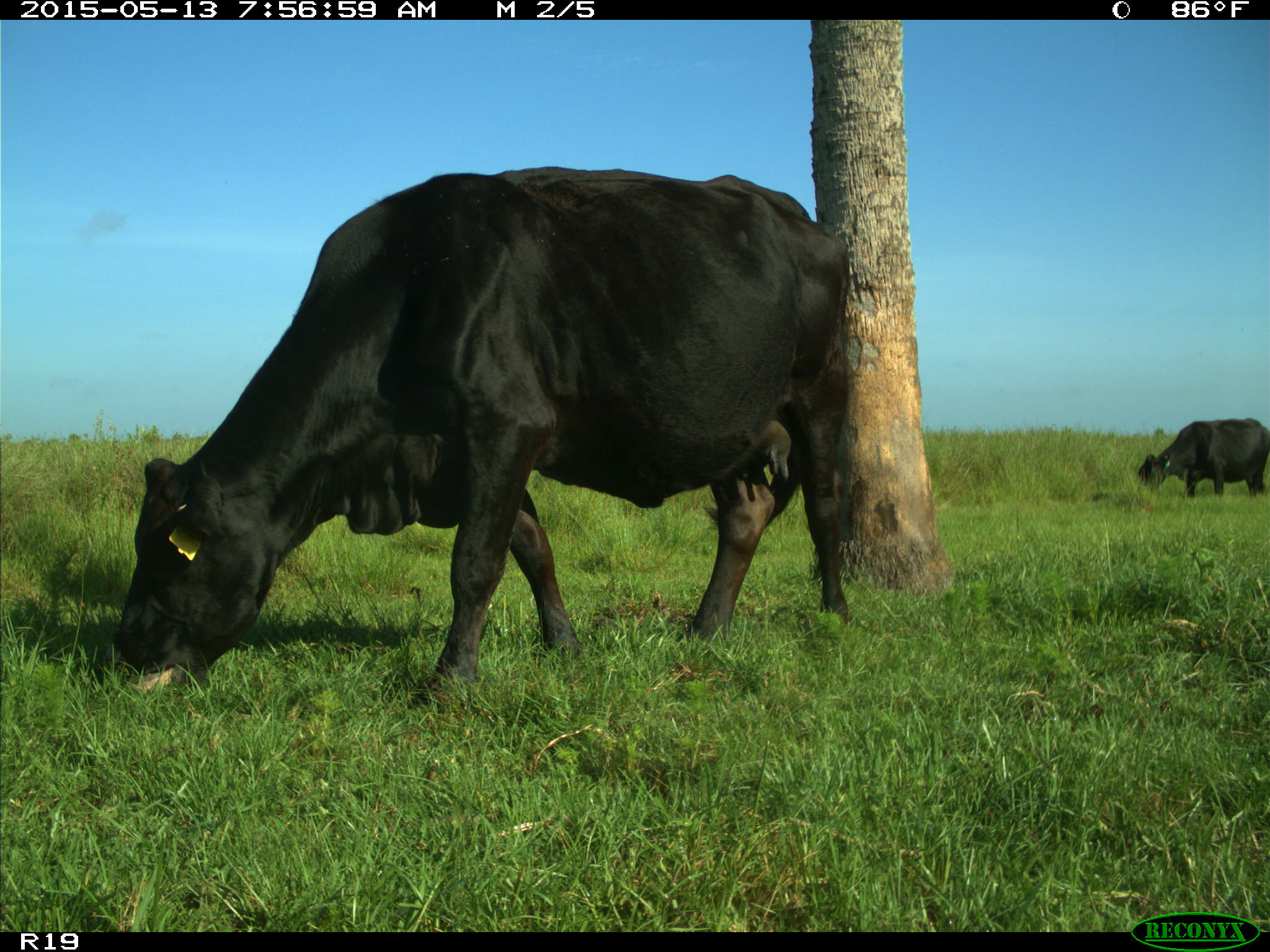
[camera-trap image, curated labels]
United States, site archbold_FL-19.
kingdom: Animalia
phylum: Chordata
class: Mammalia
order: Artiodactyla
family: Bovidae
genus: Bos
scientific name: Bos taurus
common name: domestic cow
Bos taurus (domestic cow).